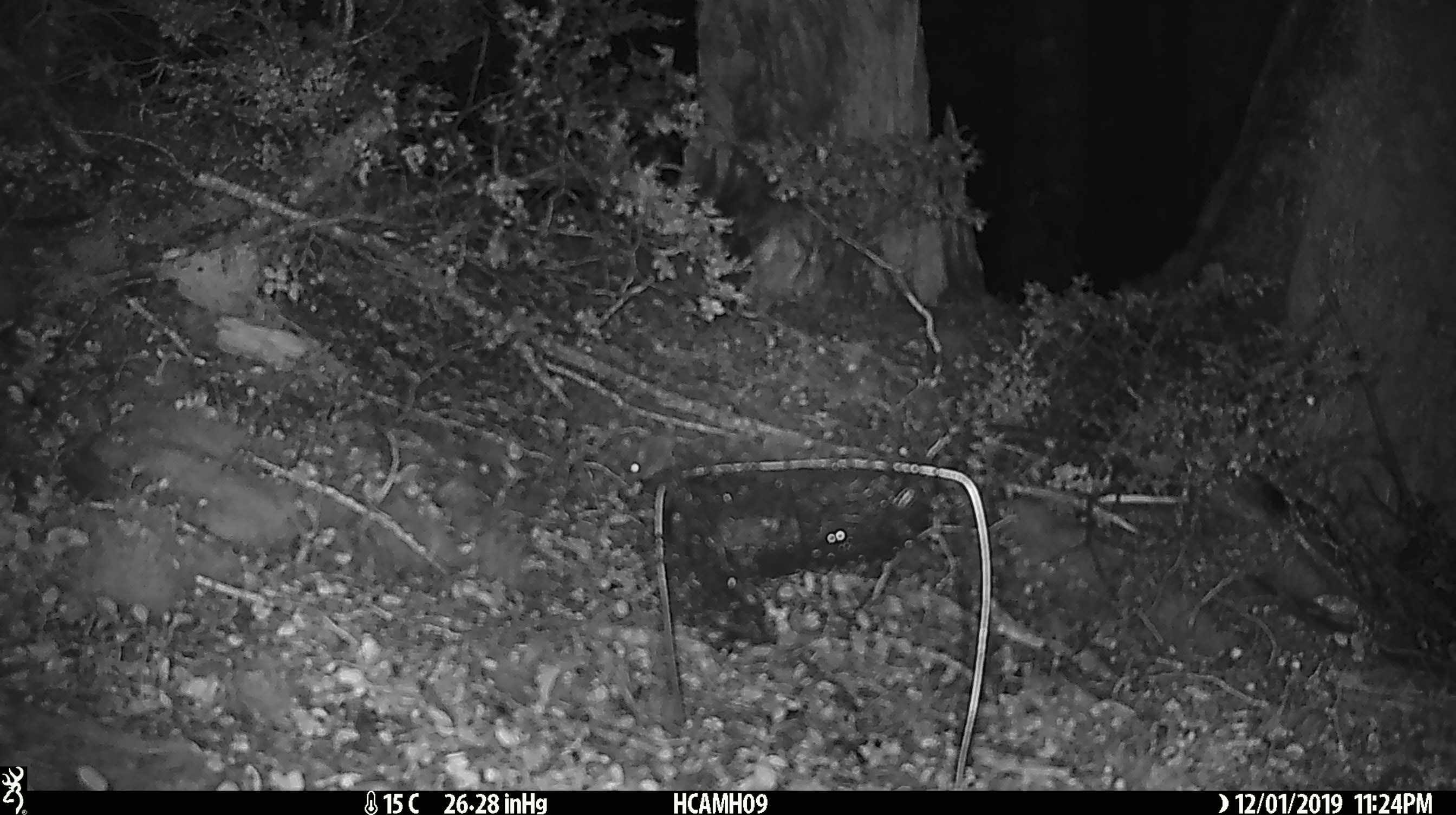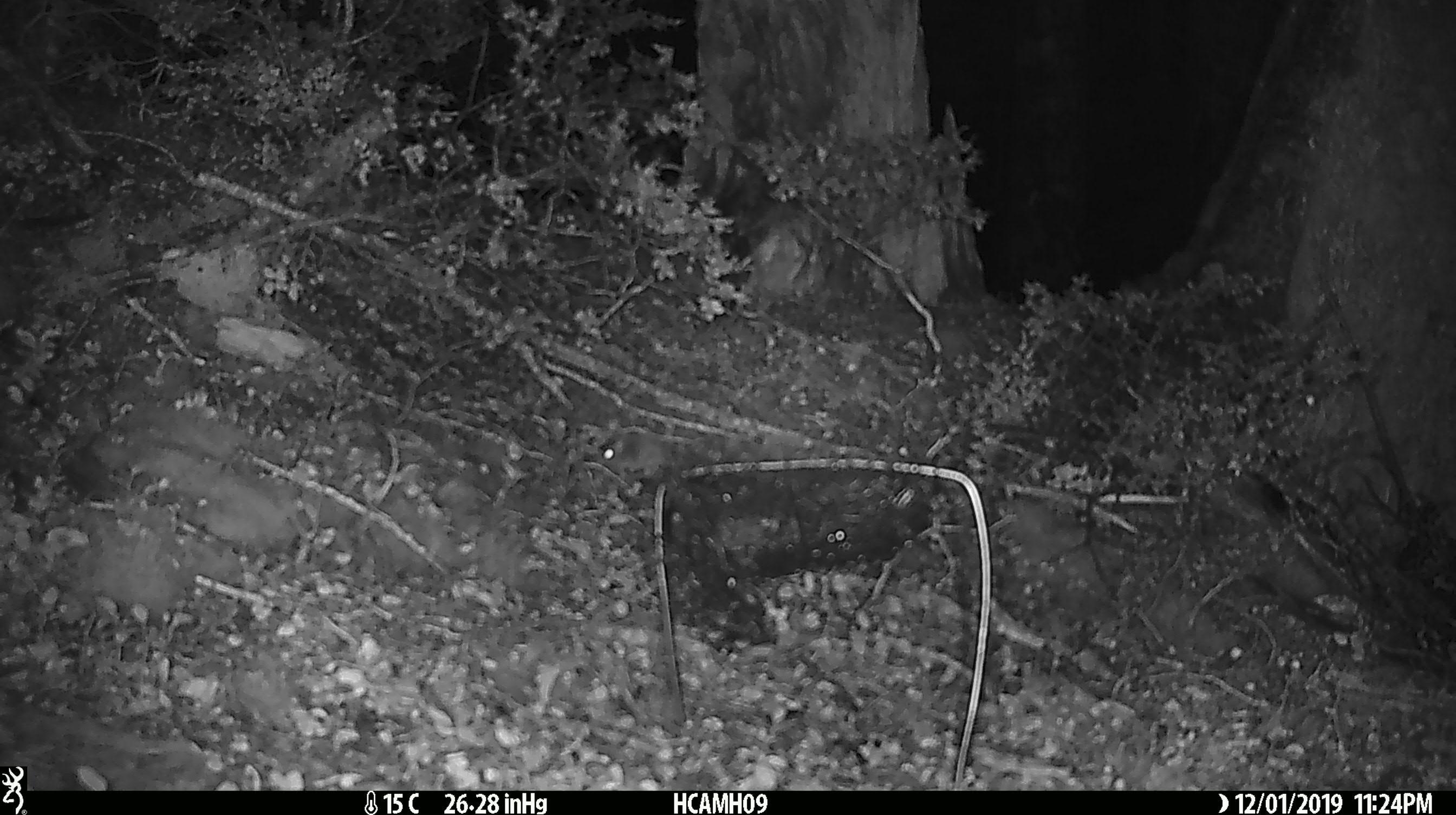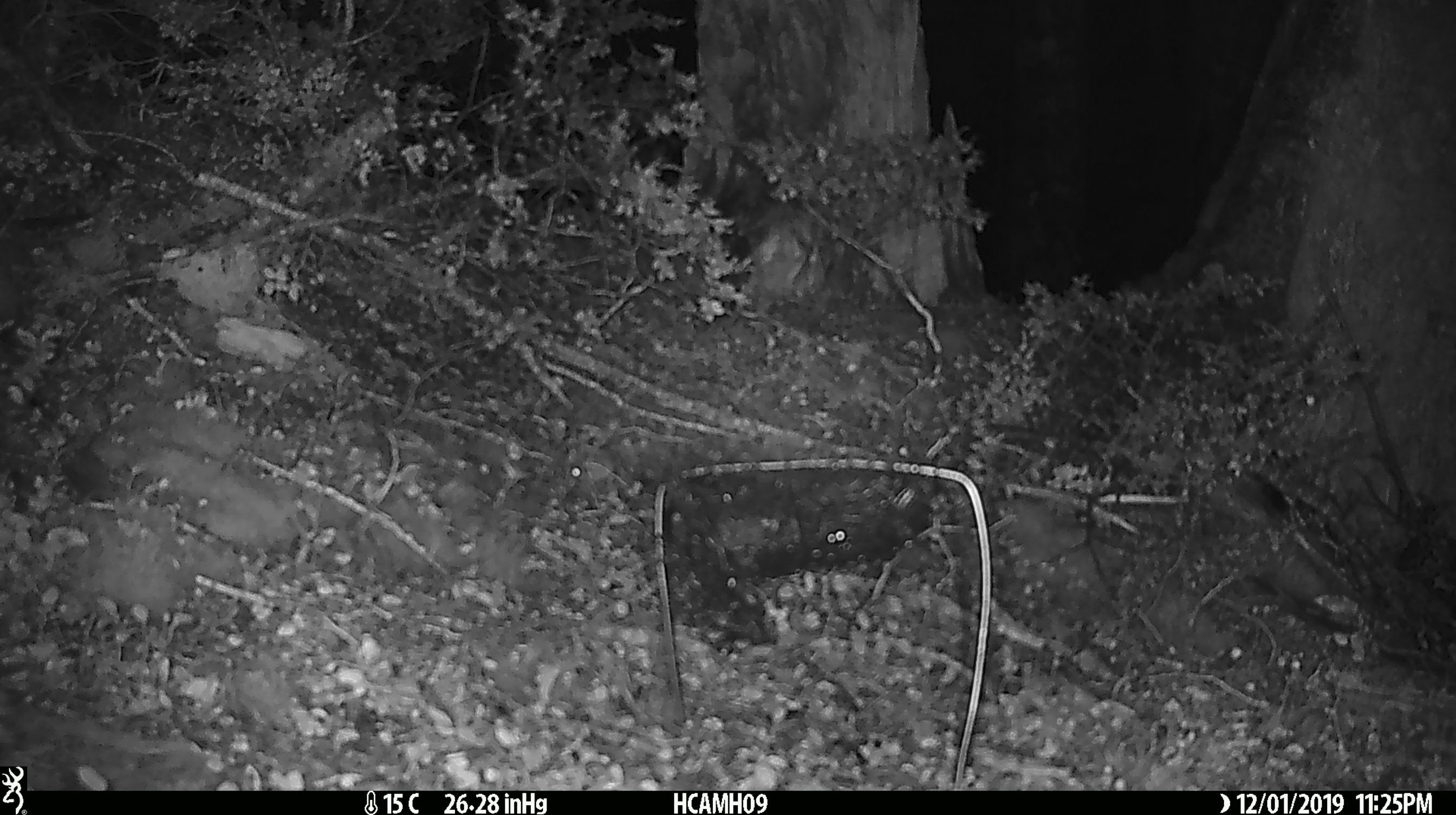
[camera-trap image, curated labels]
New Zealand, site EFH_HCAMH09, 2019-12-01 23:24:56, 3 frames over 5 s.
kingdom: Animalia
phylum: Chordata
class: Mammalia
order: Rodentia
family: Muridae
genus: Mus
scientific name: Mus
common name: mouse